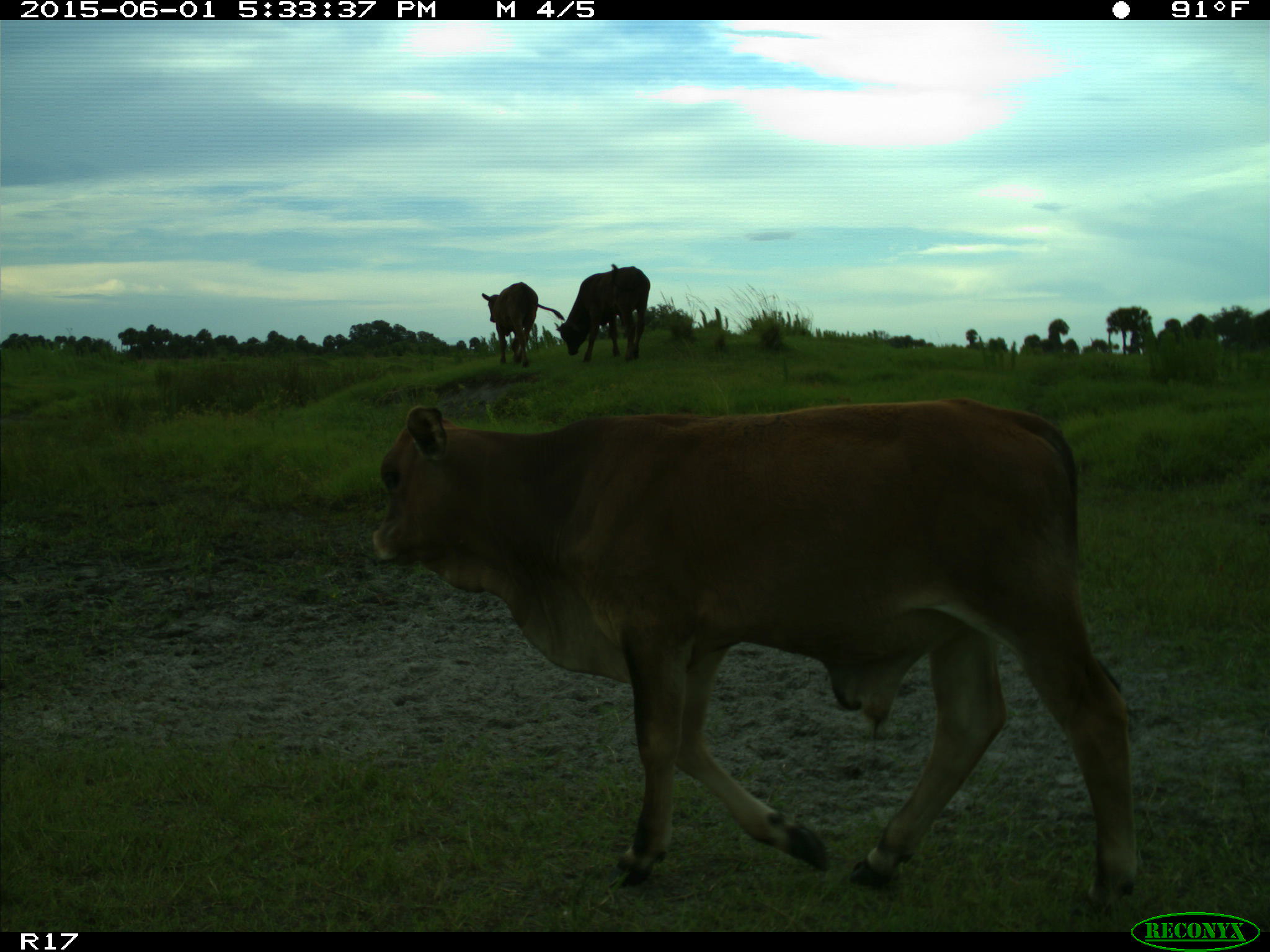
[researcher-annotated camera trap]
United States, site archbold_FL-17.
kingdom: Animalia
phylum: Chordata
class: Mammalia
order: Artiodactyla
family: Bovidae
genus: Bos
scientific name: Bos taurus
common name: domestic cow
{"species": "Bos taurus (domestic cow)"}